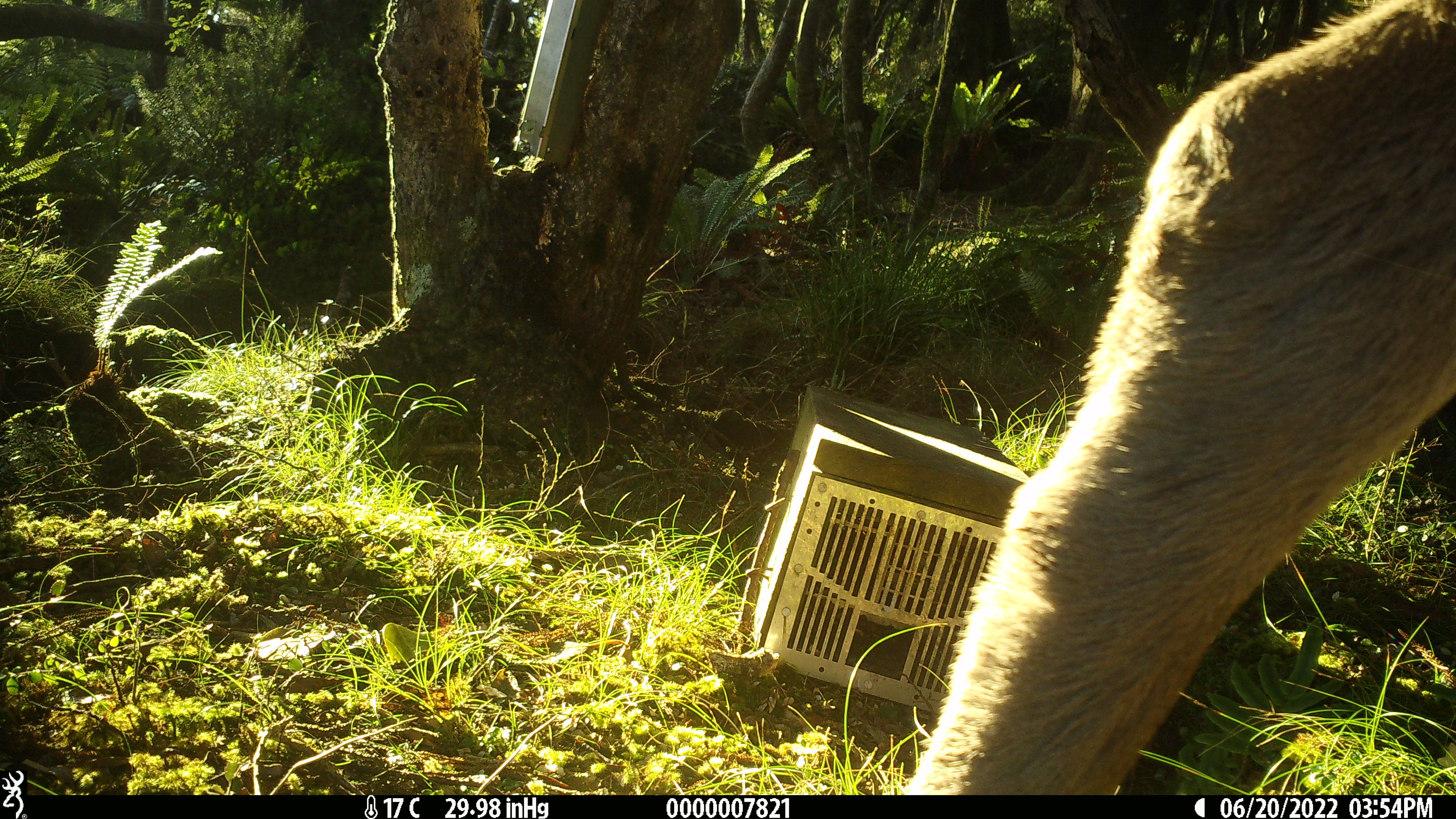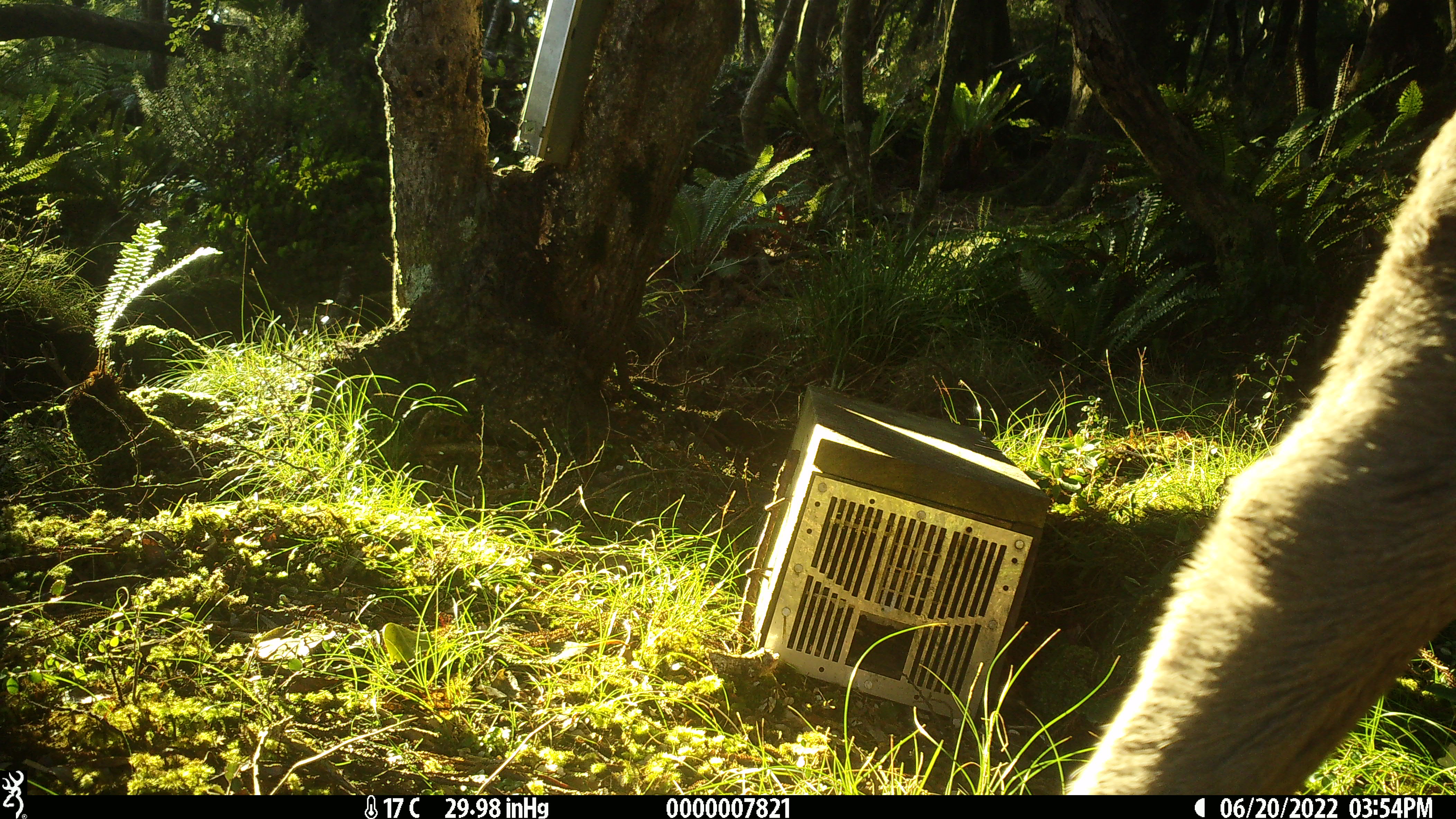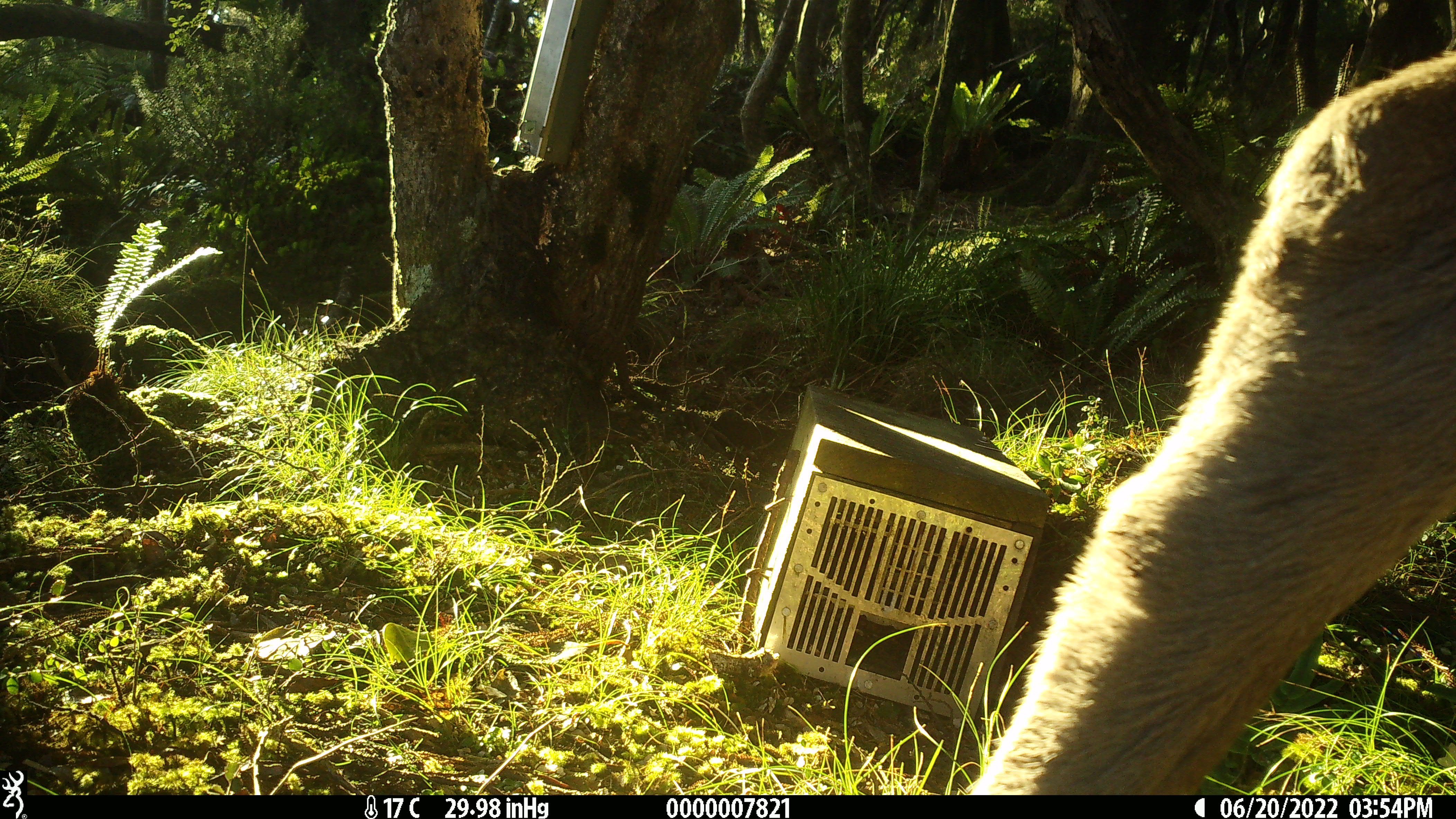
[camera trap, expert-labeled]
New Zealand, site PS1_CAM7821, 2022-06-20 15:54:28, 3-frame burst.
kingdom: Animalia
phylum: Chordata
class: Mammalia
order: Artiodactyla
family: Cervidae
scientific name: Cervidae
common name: deer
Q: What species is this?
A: Deer (Cervidae).